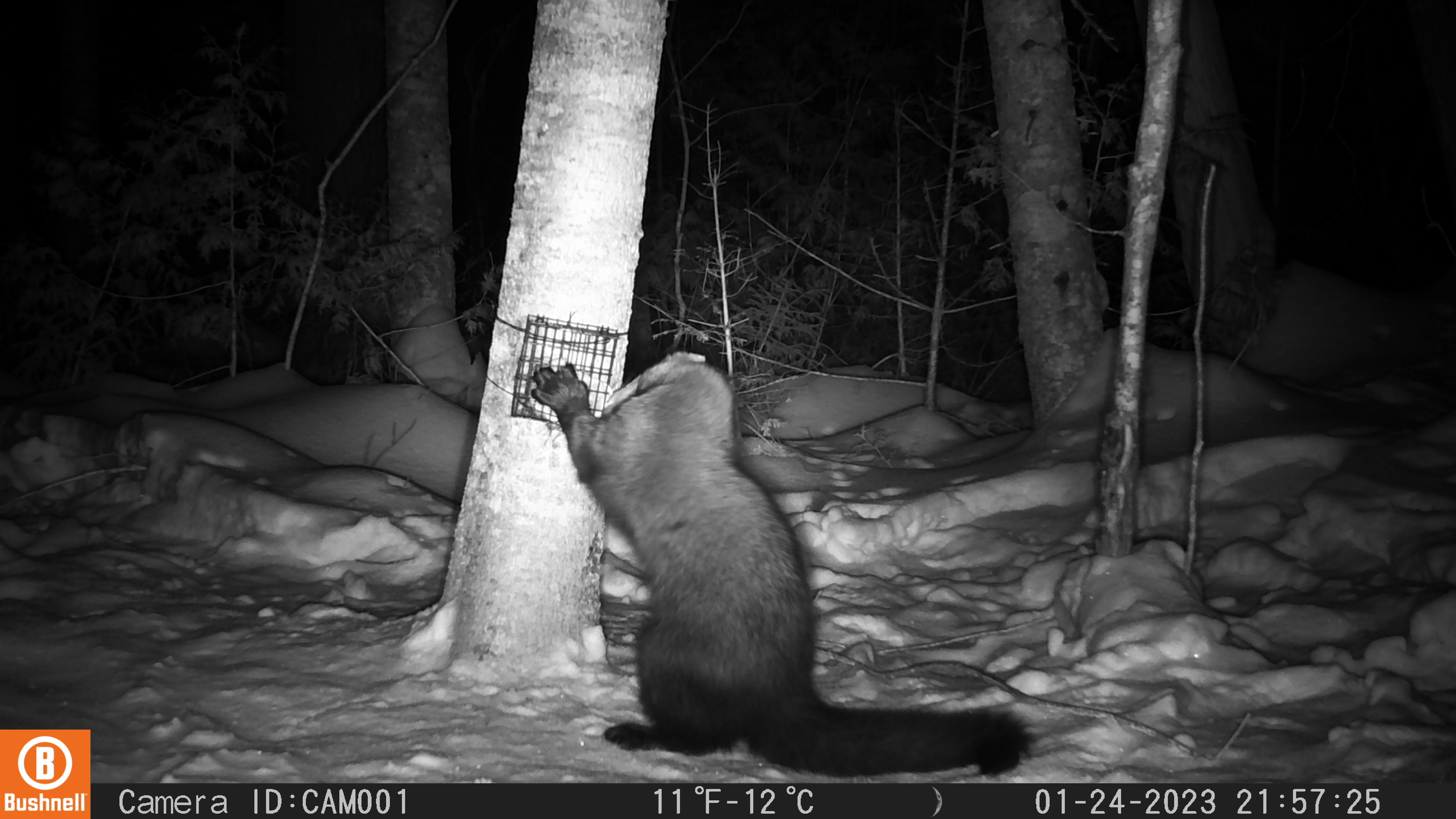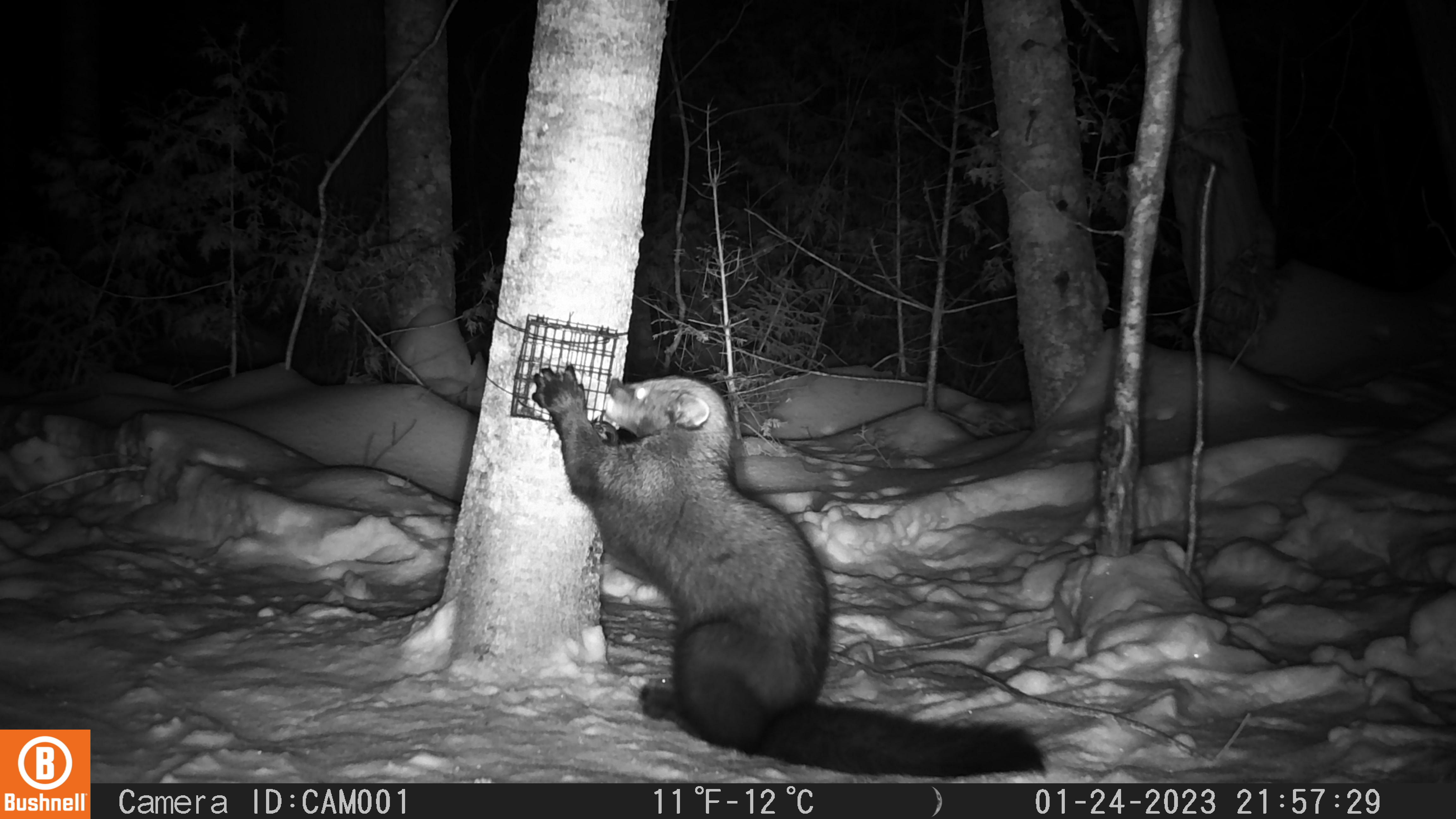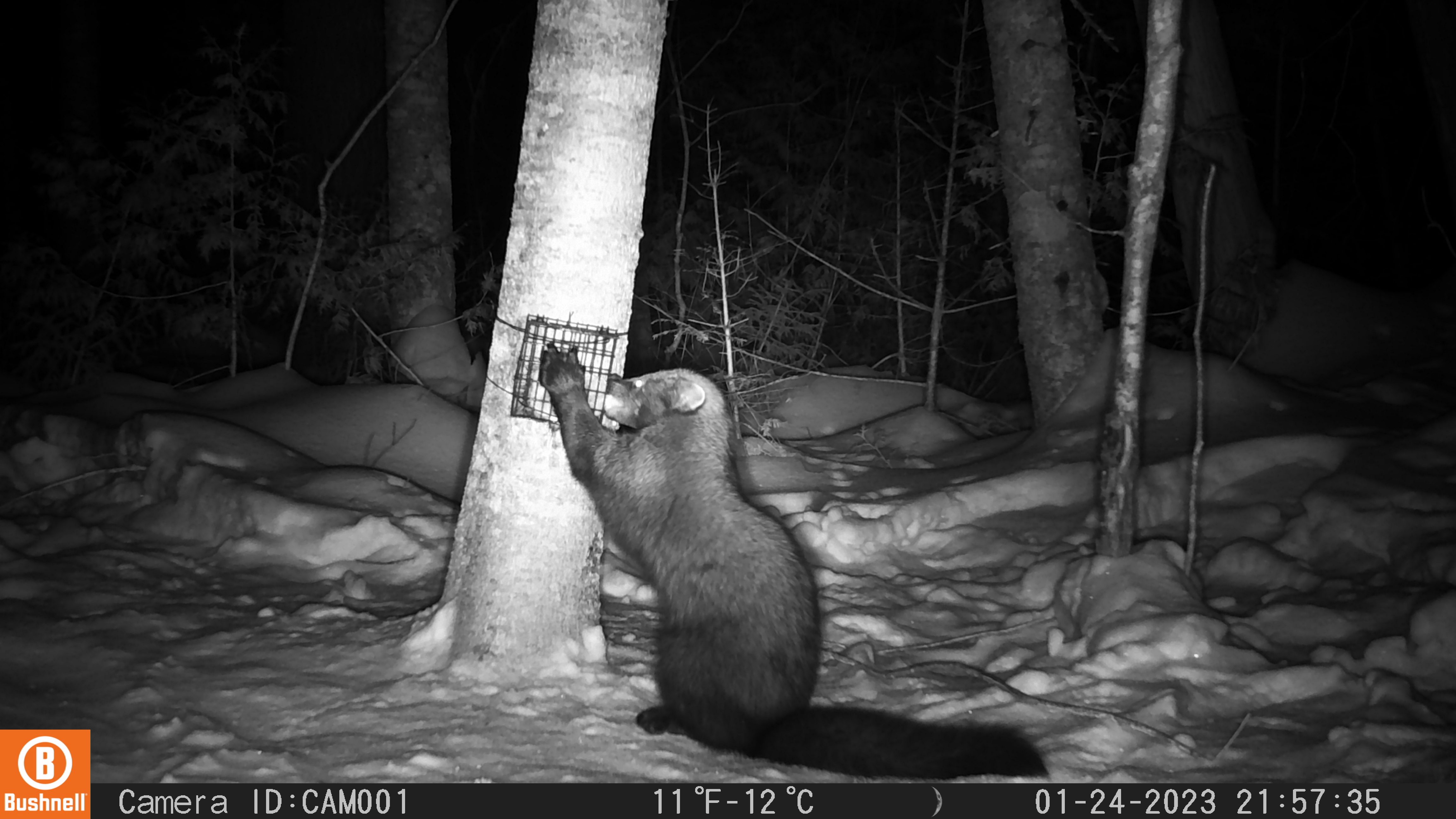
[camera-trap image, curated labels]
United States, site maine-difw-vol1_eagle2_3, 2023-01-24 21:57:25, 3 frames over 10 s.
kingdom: Animalia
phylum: Chordata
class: Mammalia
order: Carnivora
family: Mustelidae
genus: Pekania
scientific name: Pekania pennanti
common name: fisher